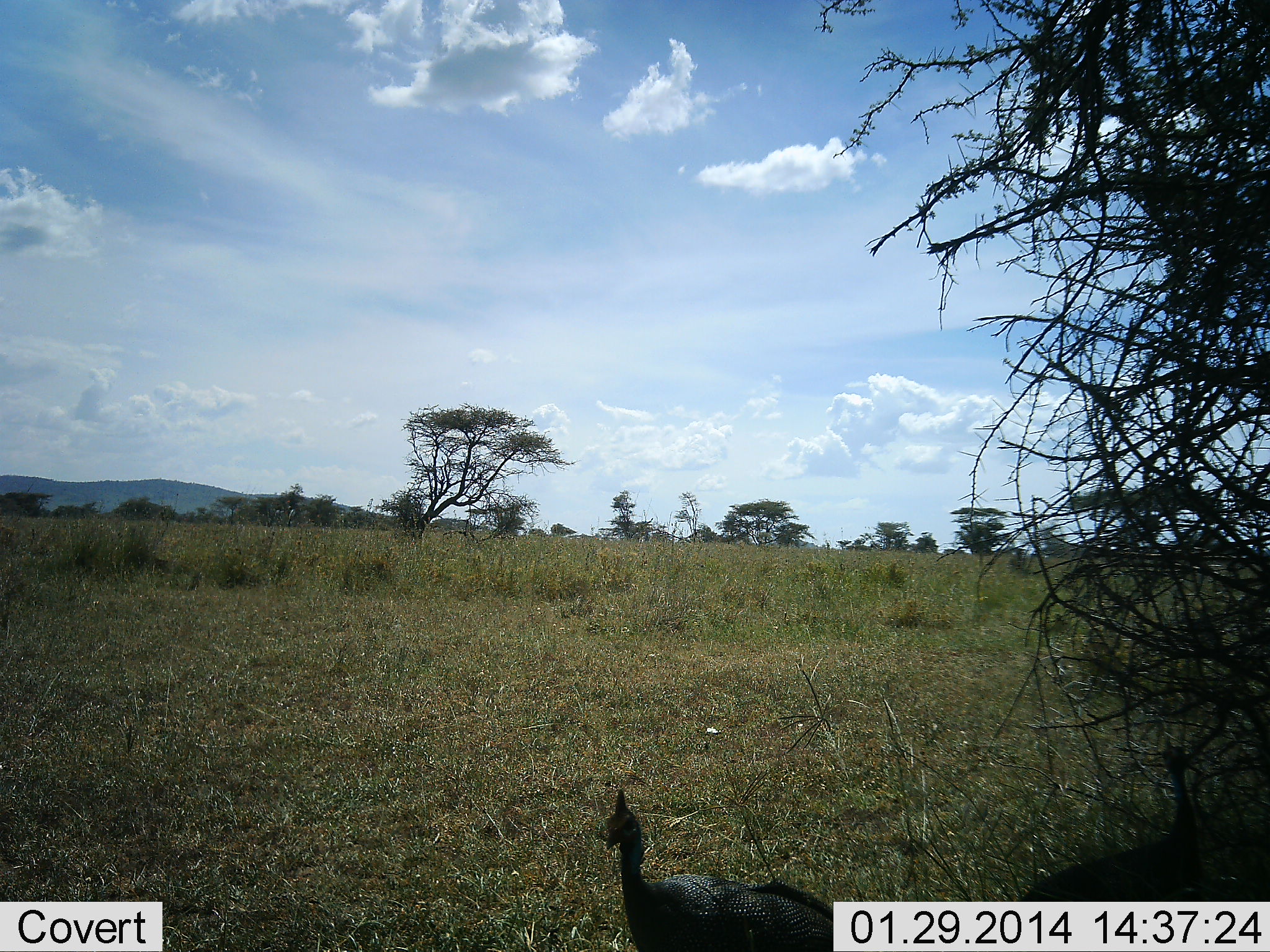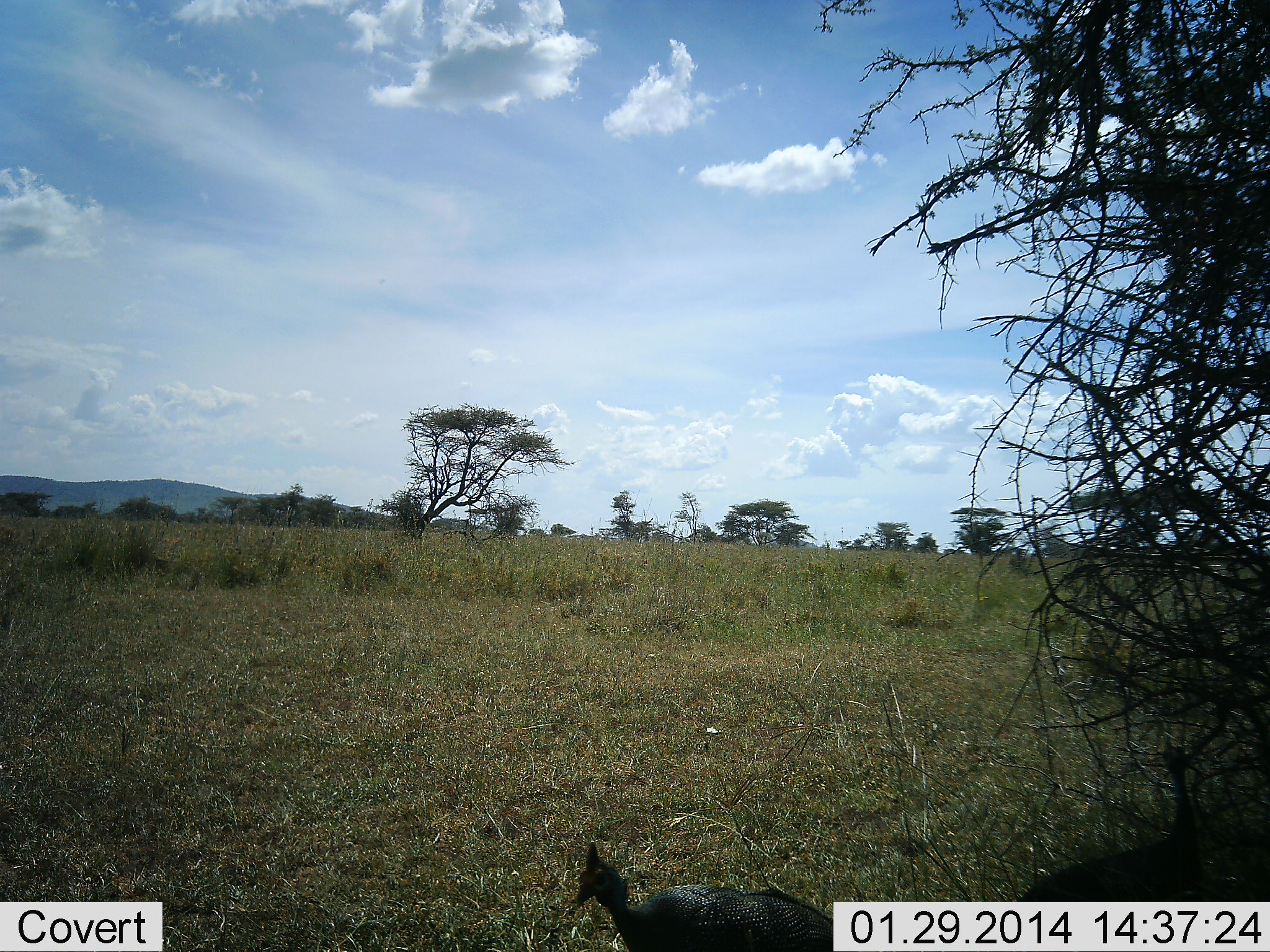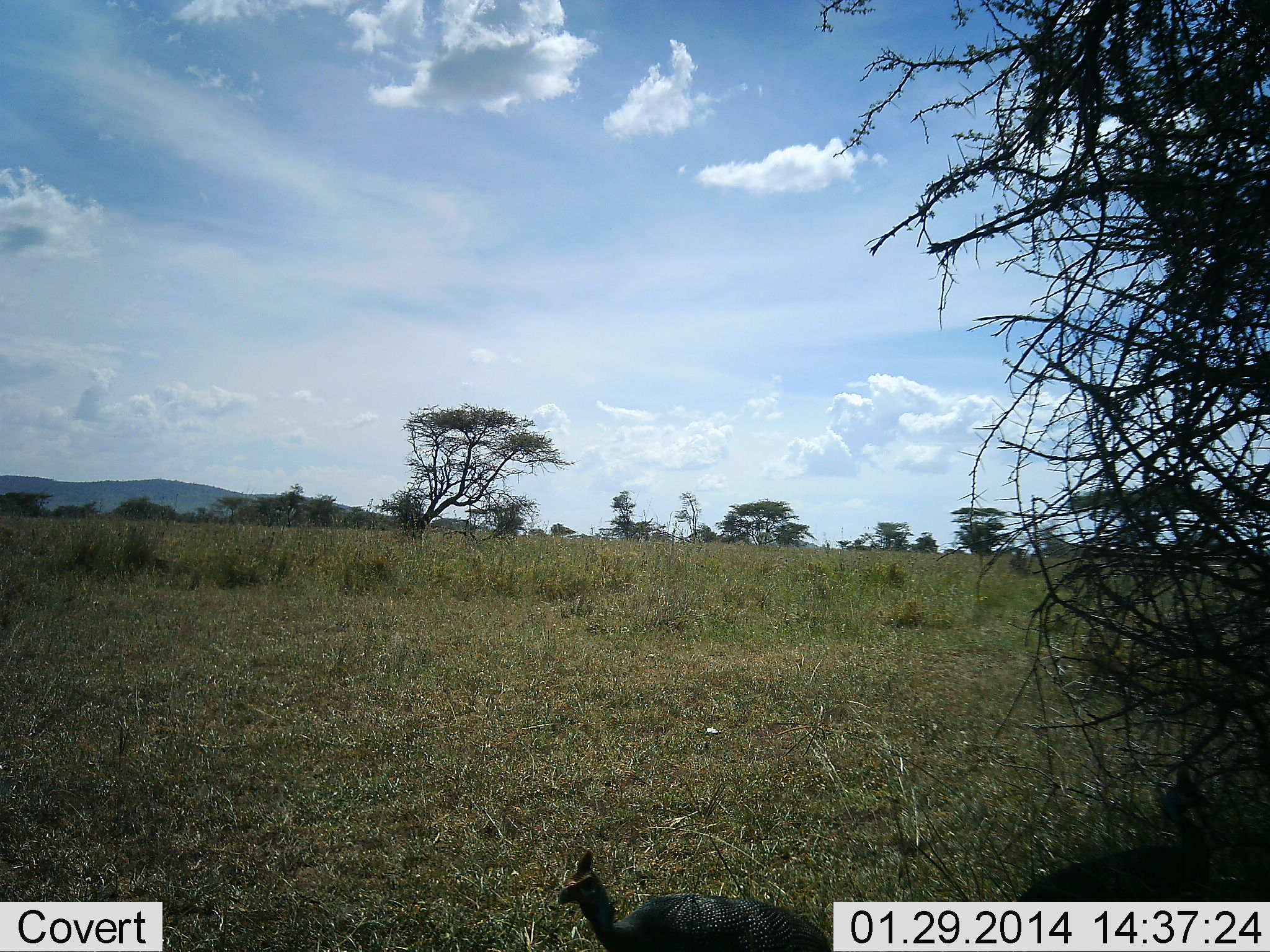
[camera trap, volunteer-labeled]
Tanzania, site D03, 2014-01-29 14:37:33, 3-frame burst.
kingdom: Animalia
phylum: Chordata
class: Aves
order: Galliformes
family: Numididae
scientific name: Numididae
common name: guinea fowl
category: guineafowl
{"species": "guineafowl (guinea fowl) (Numididae)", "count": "2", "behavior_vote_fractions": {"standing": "80%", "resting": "0%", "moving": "20%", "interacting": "0%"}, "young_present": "0%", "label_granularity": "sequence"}